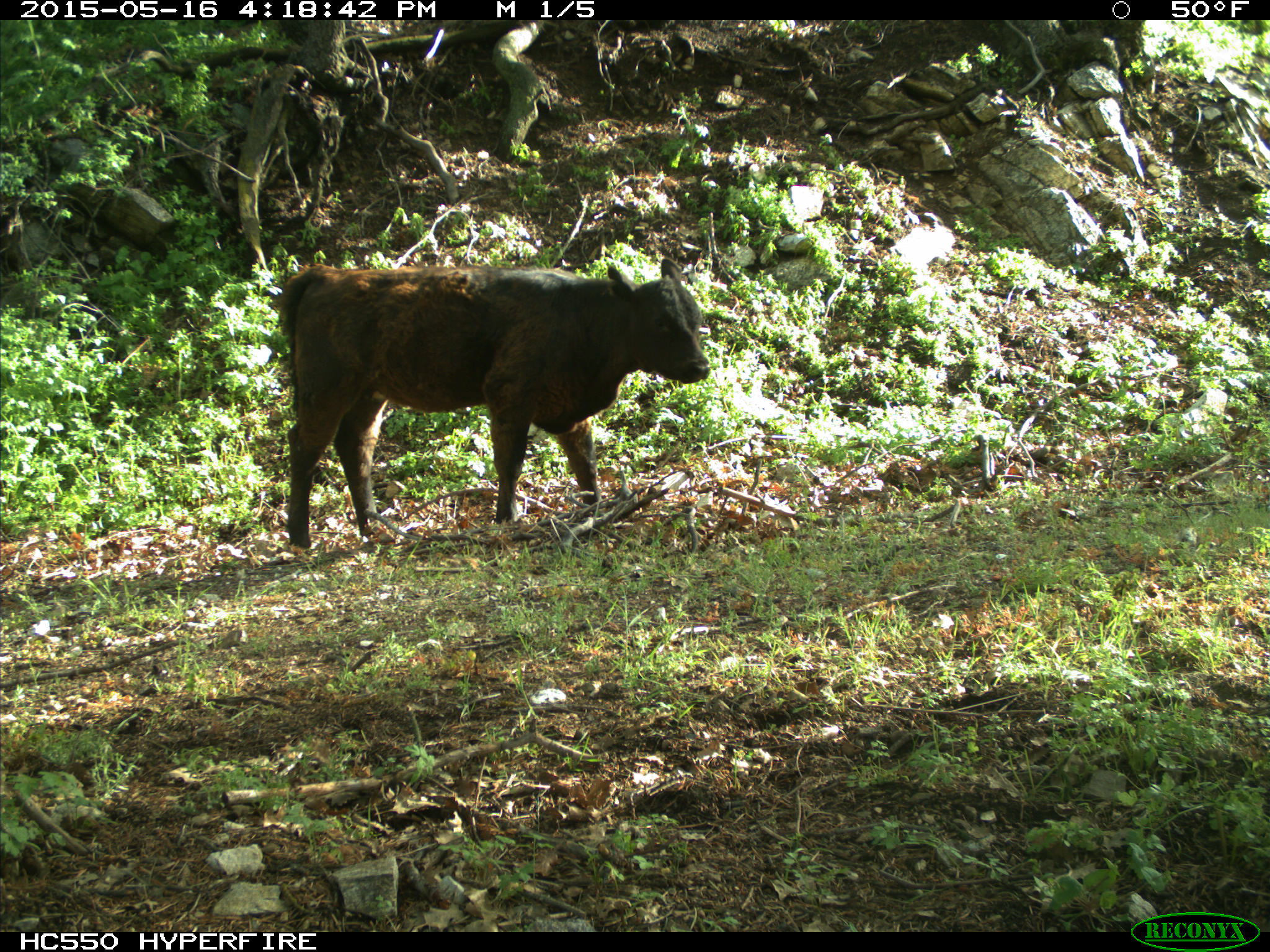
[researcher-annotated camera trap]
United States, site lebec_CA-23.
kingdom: Animalia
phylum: Chordata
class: Mammalia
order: Artiodactyla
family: Bovidae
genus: Bos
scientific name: Bos taurus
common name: domestic cow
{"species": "Bos taurus (domestic cow)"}